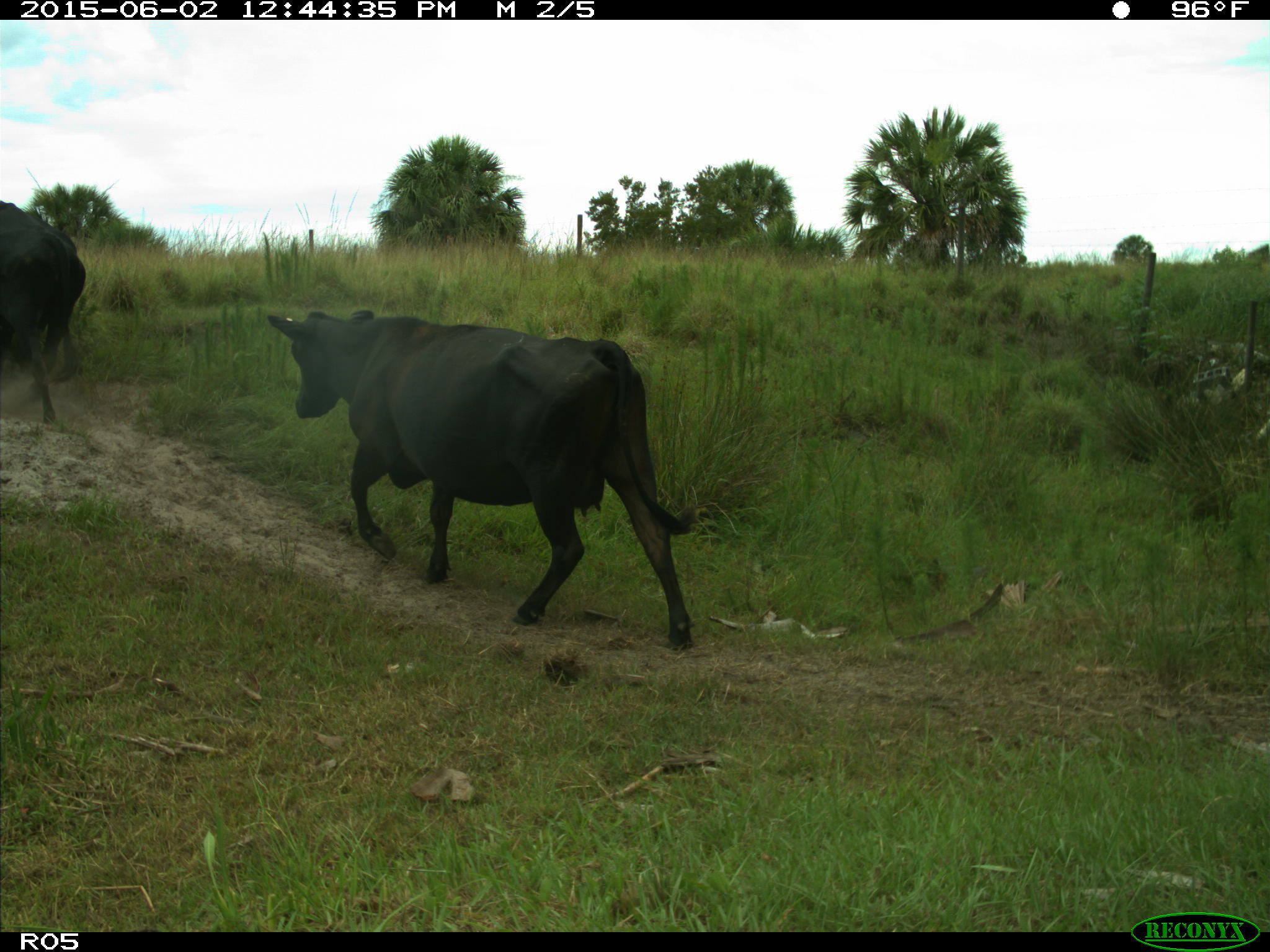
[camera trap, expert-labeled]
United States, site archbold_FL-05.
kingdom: Animalia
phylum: Chordata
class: Mammalia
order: Artiodactyla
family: Bovidae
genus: Bos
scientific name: Bos taurus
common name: domestic cow